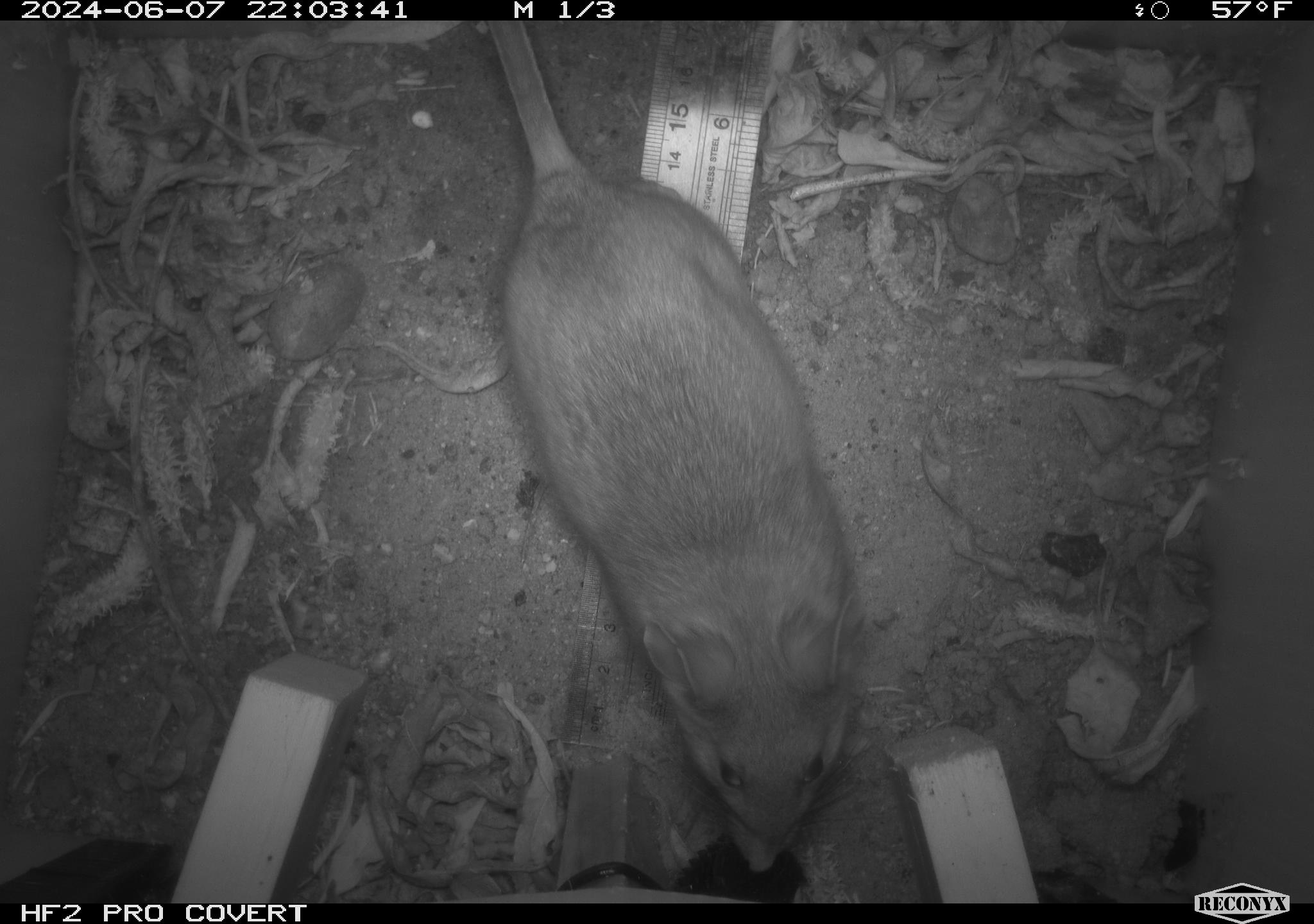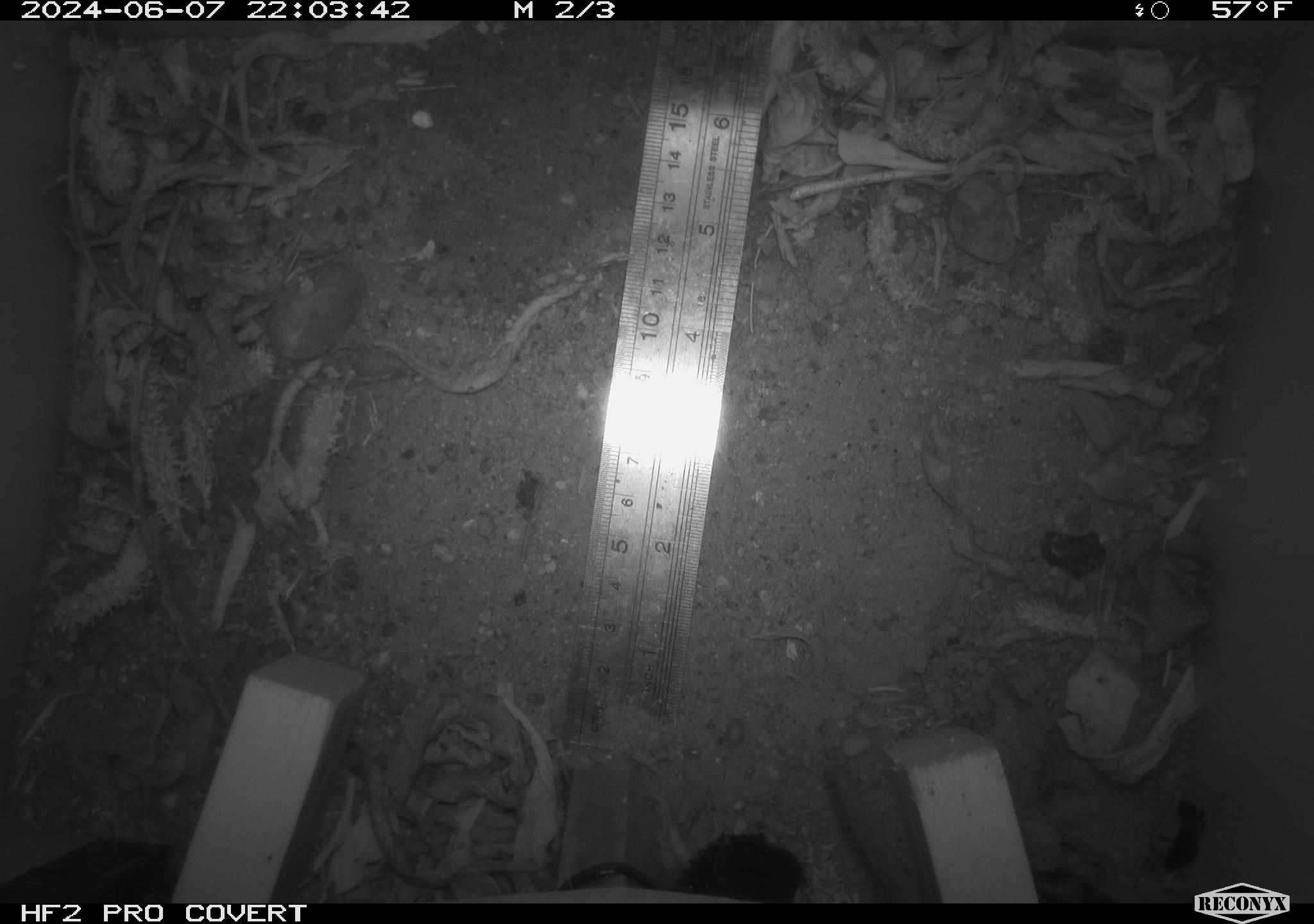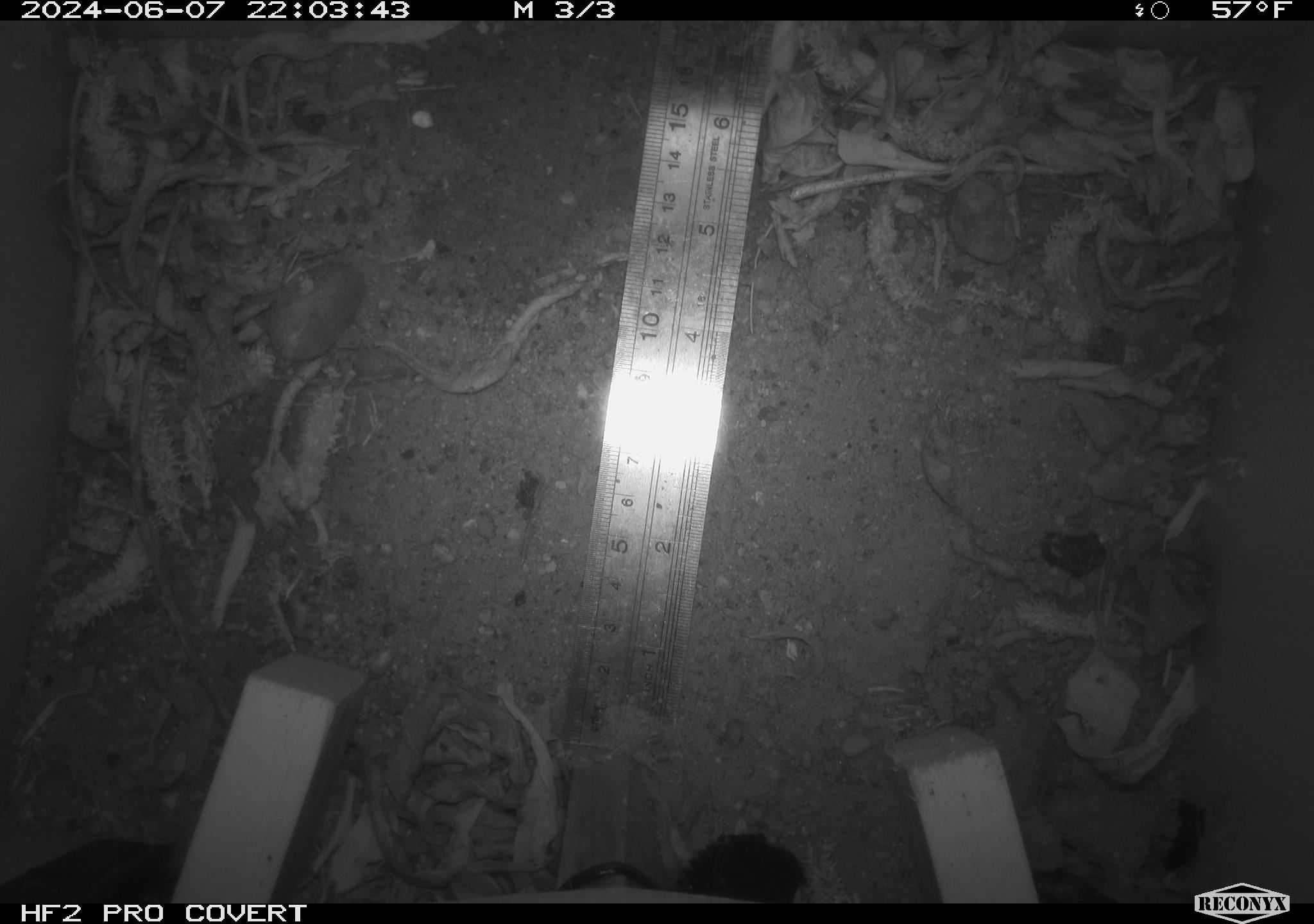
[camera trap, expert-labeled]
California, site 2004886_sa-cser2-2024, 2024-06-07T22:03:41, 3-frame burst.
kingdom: Animalia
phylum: Chordata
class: Mammalia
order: Rodentia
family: Muridae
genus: Rattus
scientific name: Rattus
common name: rat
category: rattus species